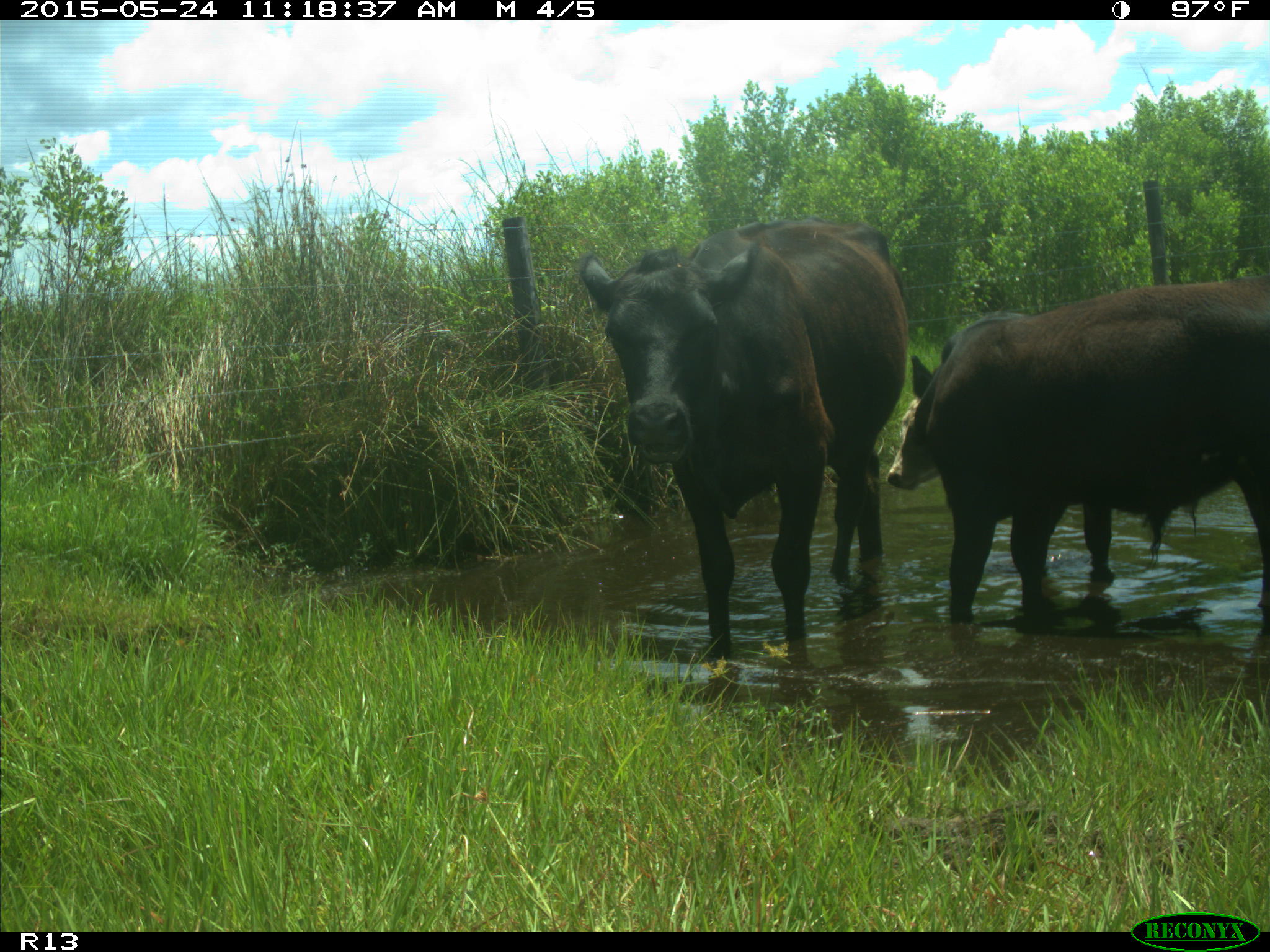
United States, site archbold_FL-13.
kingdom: Animalia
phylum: Chordata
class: Mammalia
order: Artiodactyla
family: Bovidae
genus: Bos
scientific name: Bos taurus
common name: domestic cow